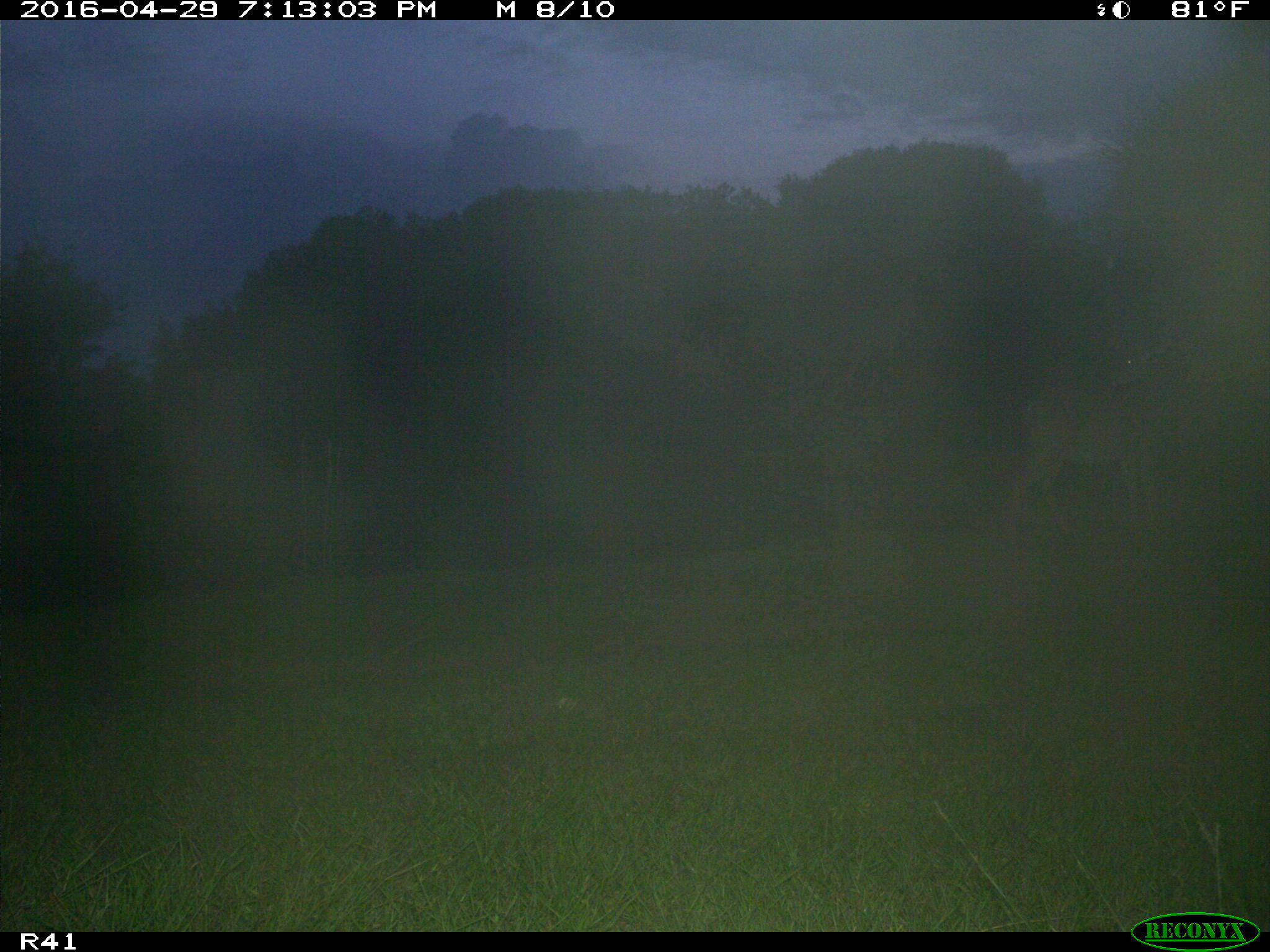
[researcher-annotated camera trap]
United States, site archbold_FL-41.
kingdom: Animalia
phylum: Chordata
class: Mammalia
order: Artiodactyla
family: Cervidae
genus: Odocoileus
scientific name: Odocoileus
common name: deer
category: unidentified deer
Unidentified deer (deer) (Odocoileus).